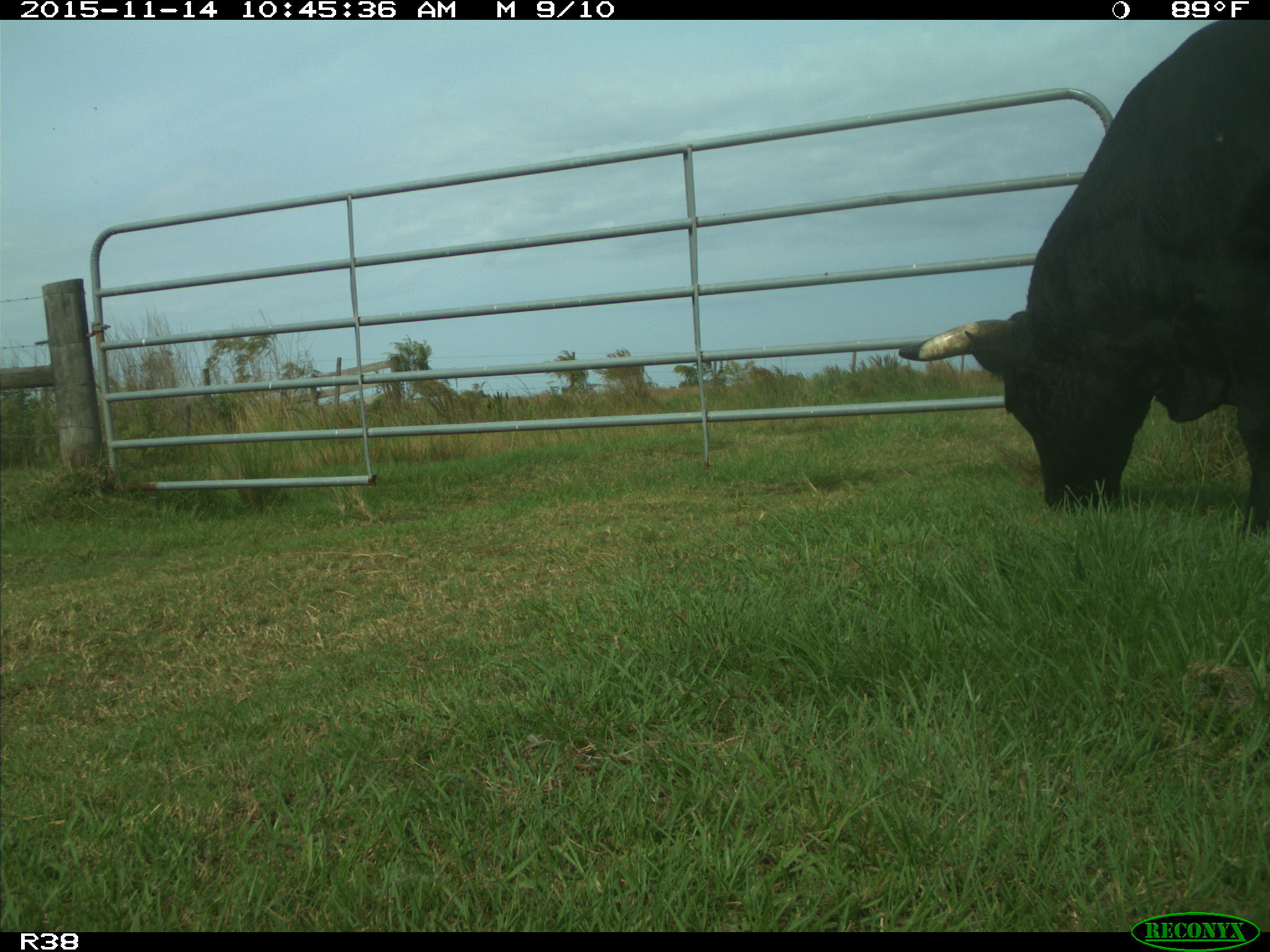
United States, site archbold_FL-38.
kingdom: Animalia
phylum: Chordata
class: Mammalia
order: Artiodactyla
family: Bovidae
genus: Bos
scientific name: Bos taurus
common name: domestic cow